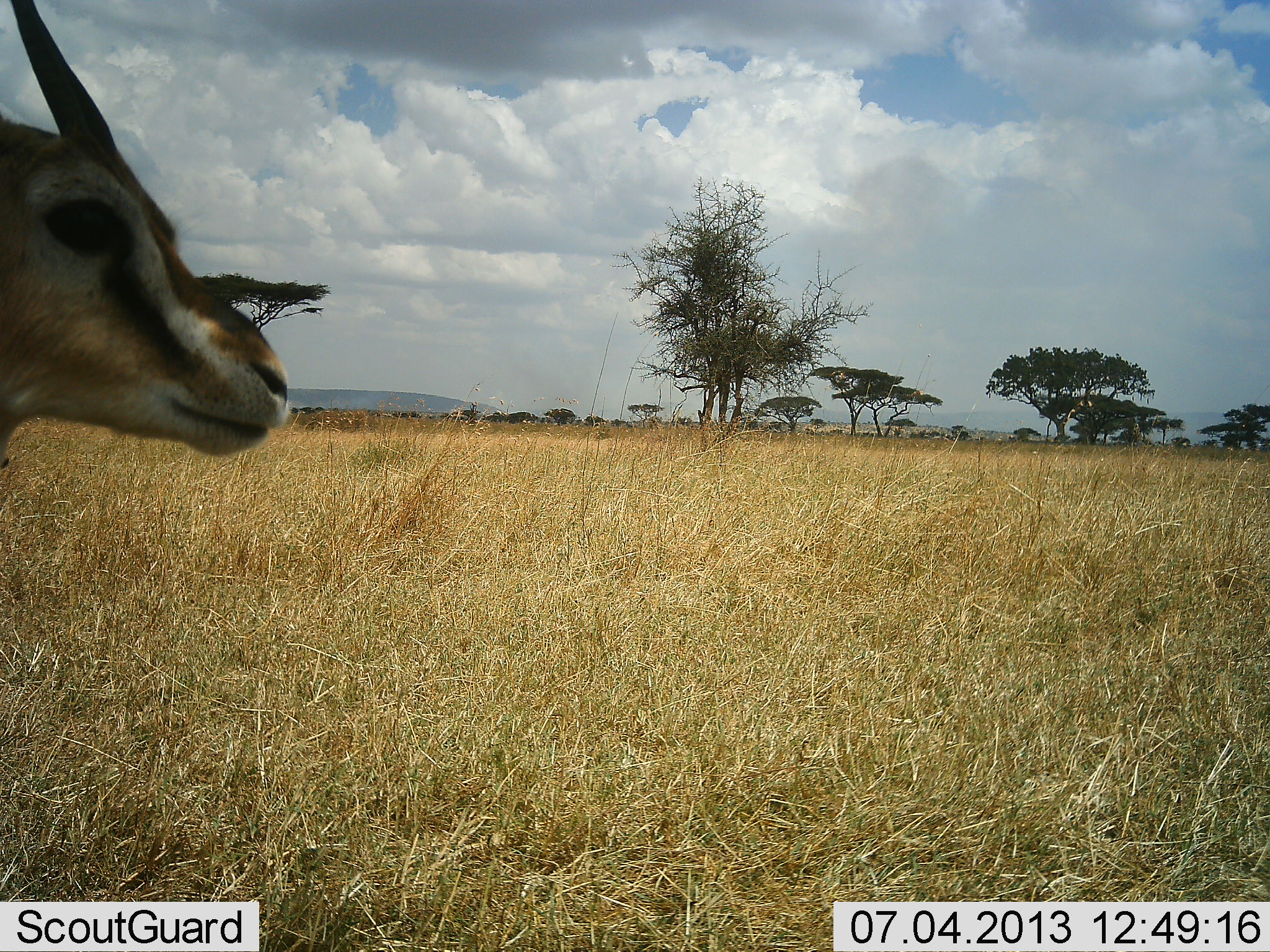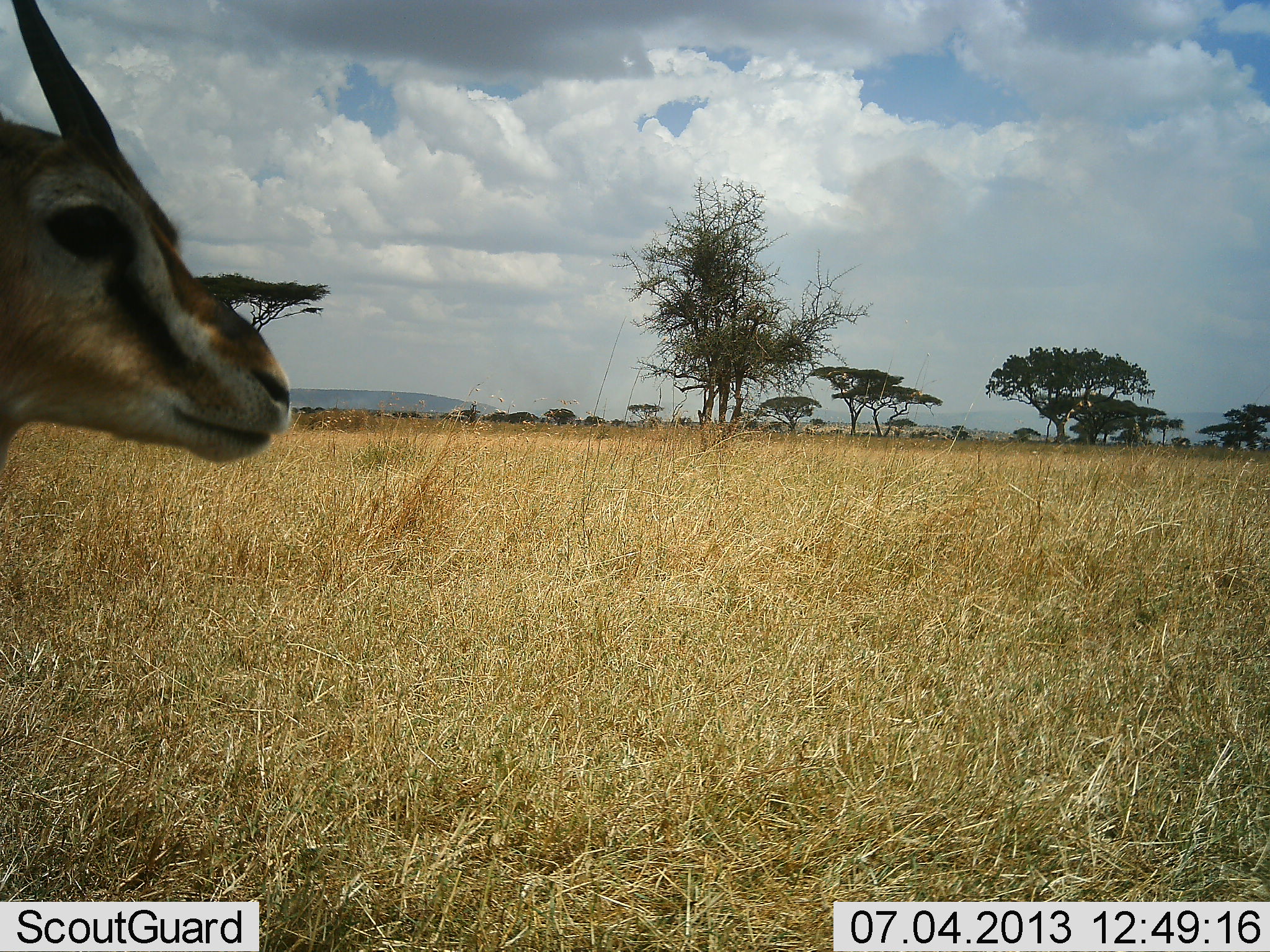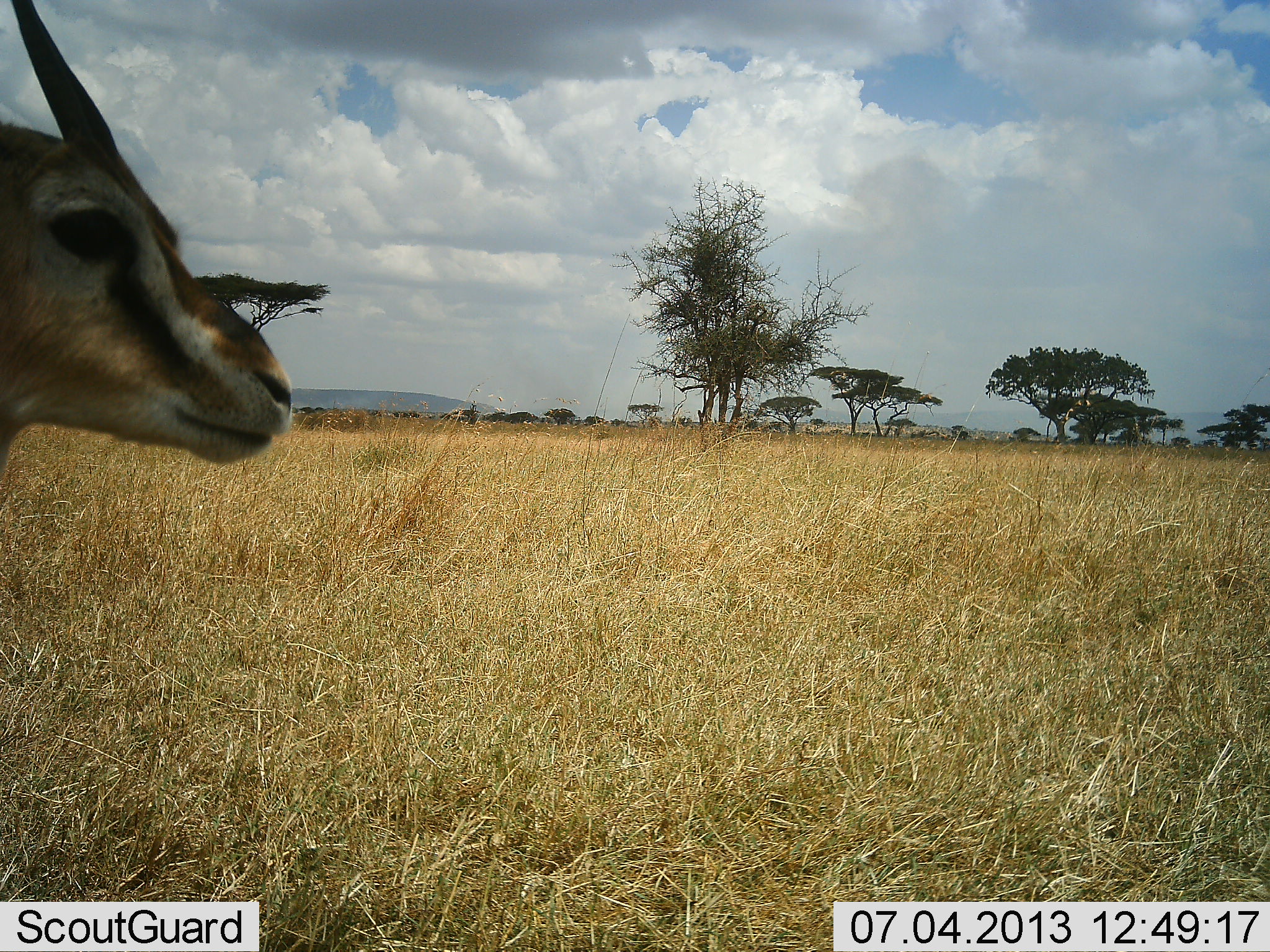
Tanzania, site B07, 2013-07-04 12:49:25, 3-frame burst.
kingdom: Animalia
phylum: Chordata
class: Mammalia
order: Artiodactyla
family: Bovidae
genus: Eudorcas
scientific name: Eudorcas thomsonii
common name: thomson's gazelle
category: gazellethomsons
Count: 1.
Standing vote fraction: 89%.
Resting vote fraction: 4%.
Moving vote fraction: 7%.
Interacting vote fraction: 4%.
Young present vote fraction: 0%.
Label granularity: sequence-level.